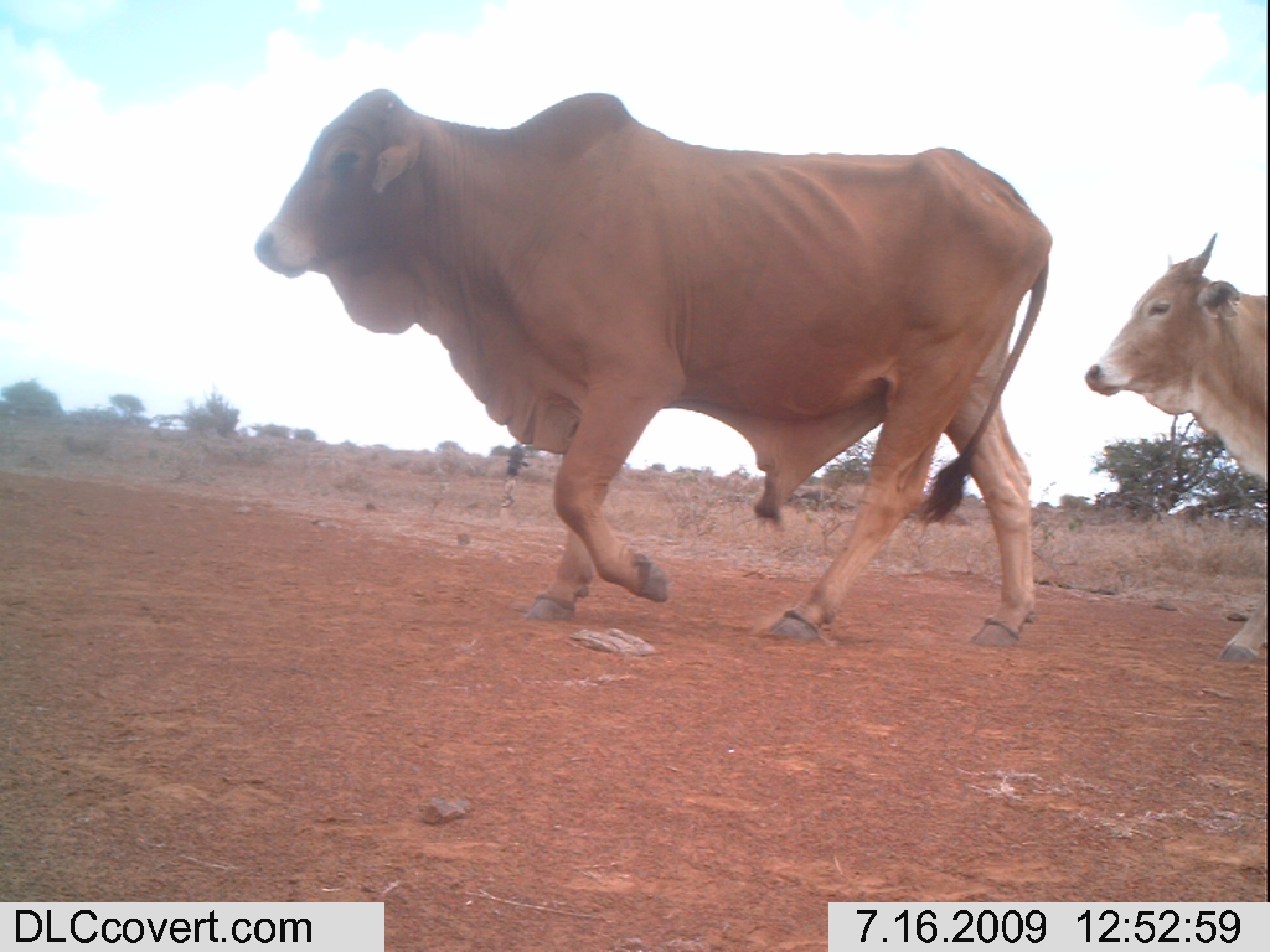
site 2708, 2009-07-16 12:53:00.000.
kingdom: Animalia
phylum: Chordata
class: Mammalia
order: Artiodactyla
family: Bovidae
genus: Bos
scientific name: Bos taurus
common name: domestic cattle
Bos taurus (domestic cattle), count 2.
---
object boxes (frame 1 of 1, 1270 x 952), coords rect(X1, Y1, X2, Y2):
bos taurus: rect(252, 88, 1053, 650); rect(1079, 230, 1270, 662)